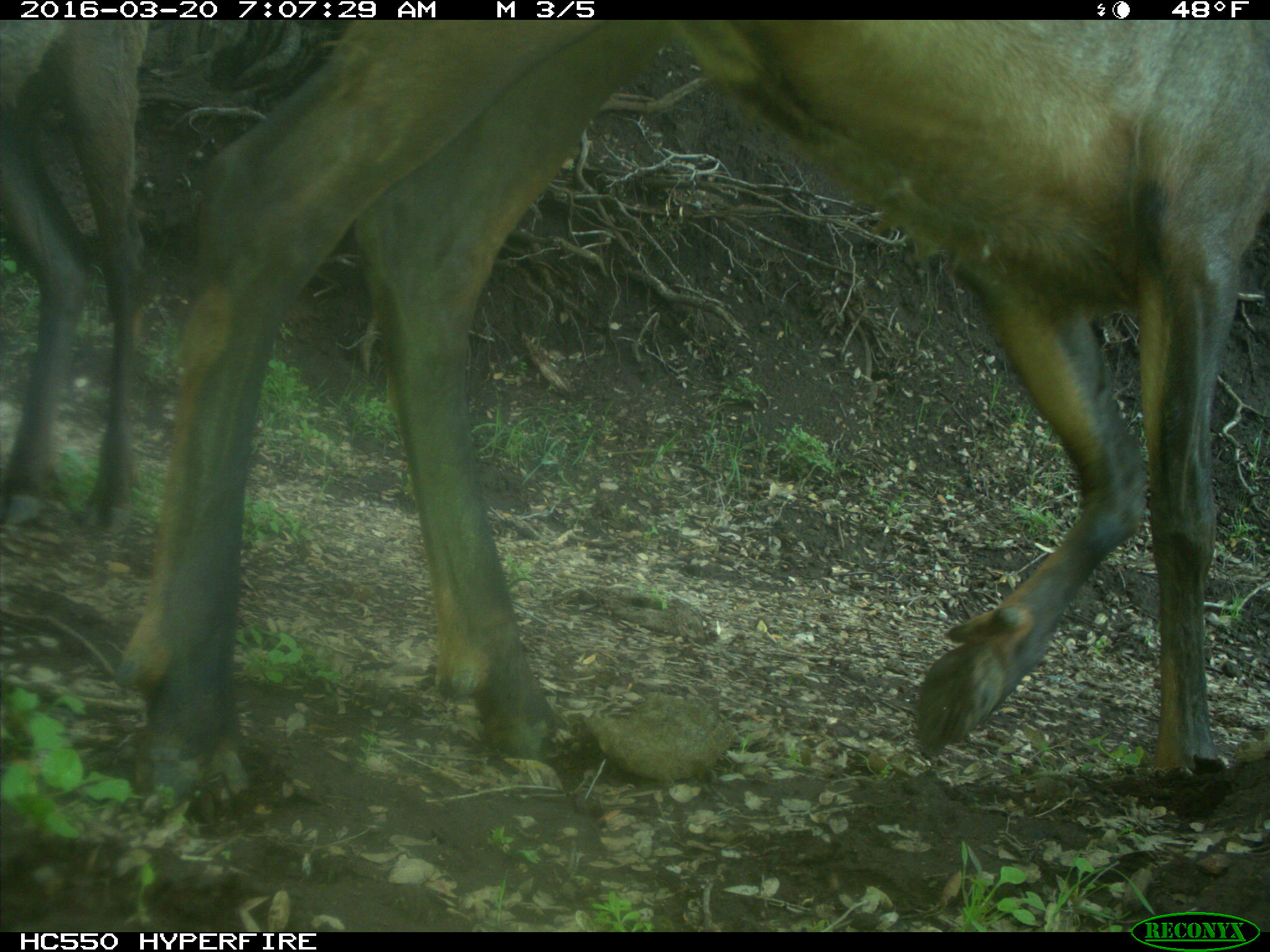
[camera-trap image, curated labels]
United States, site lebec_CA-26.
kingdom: Animalia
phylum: Chordata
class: Mammalia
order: Artiodactyla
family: Cervidae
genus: Cervus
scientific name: Cervus canadensis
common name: elk